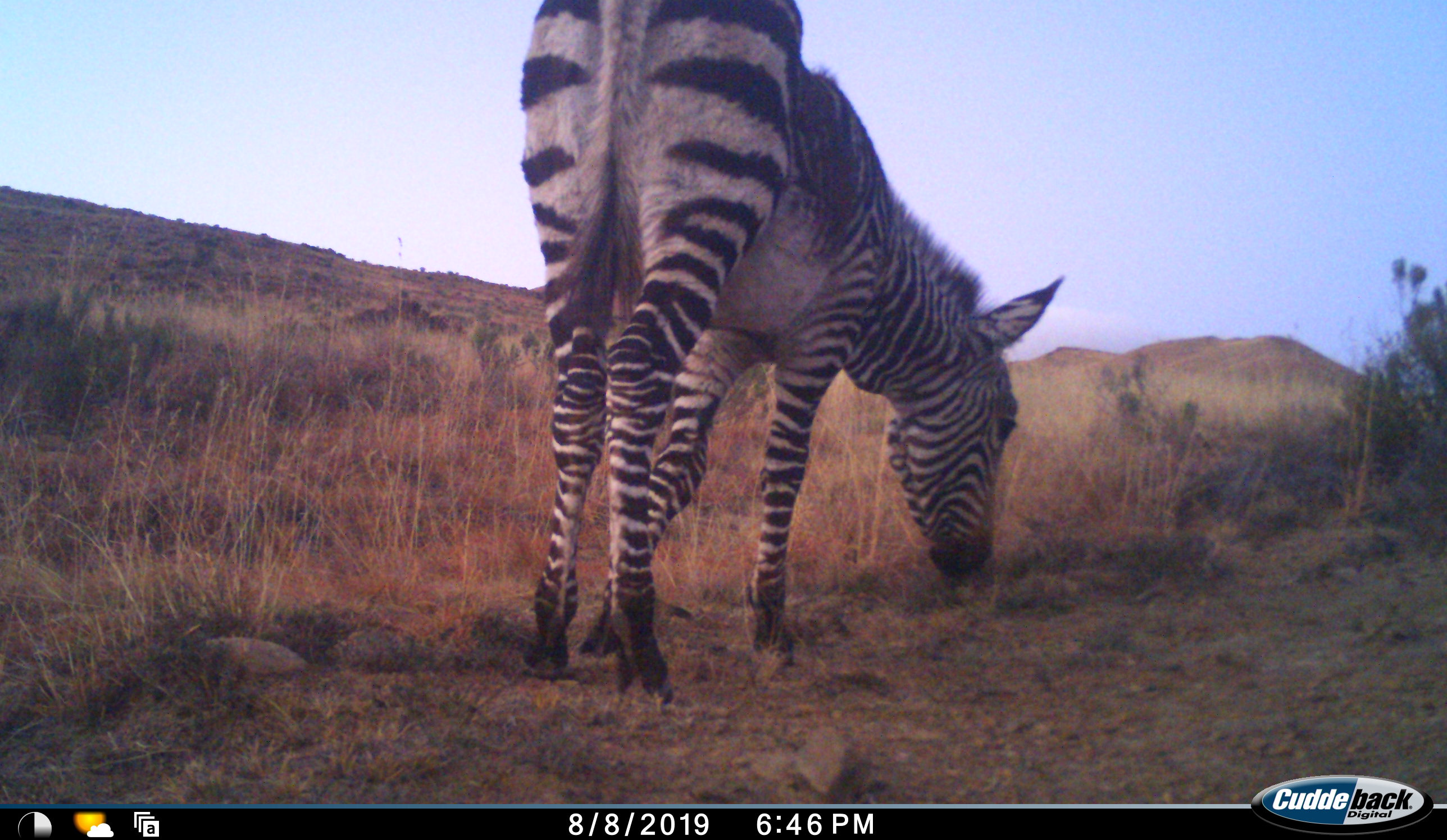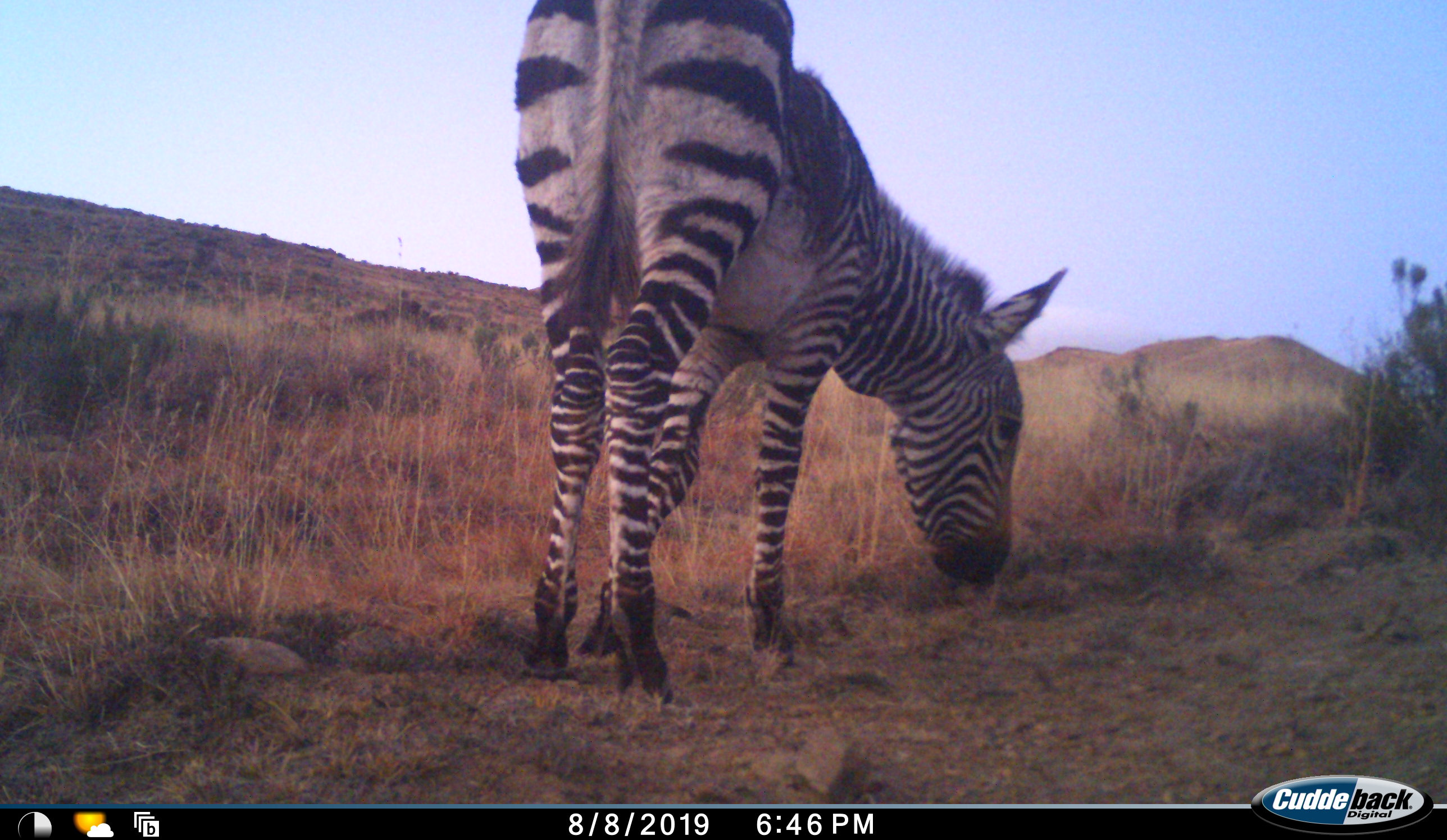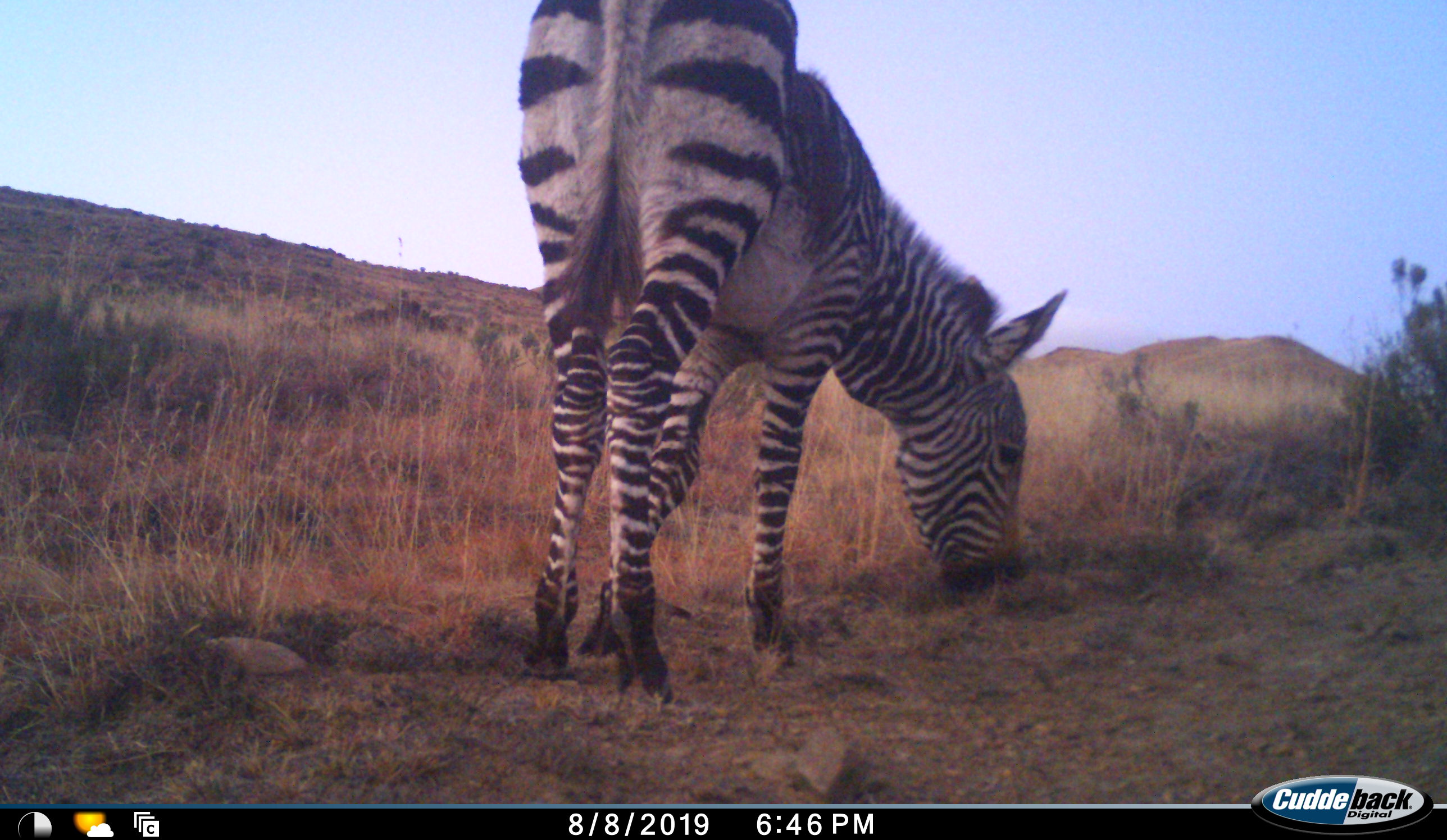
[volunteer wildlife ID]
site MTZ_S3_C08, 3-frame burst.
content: unidentified animal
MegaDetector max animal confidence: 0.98